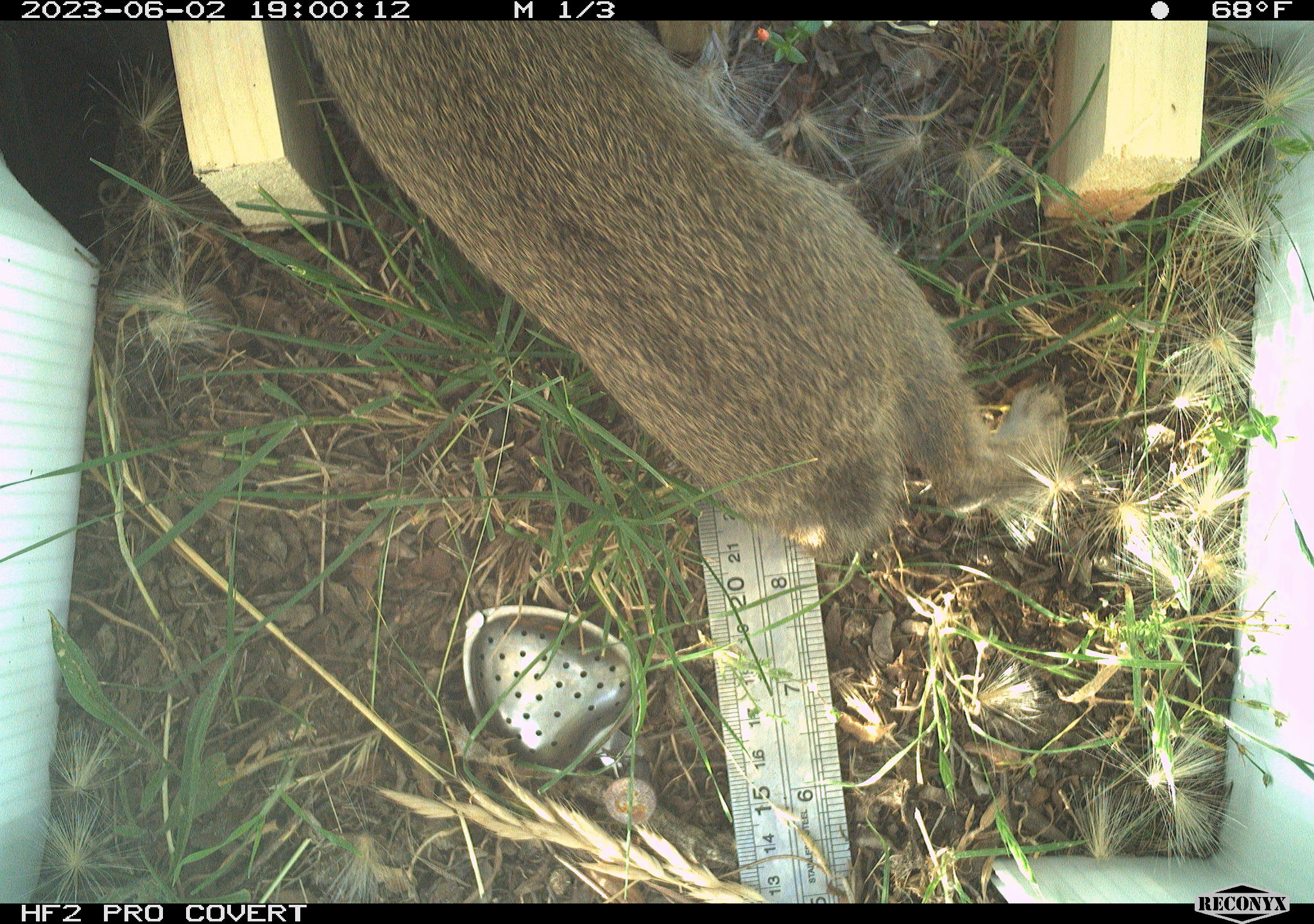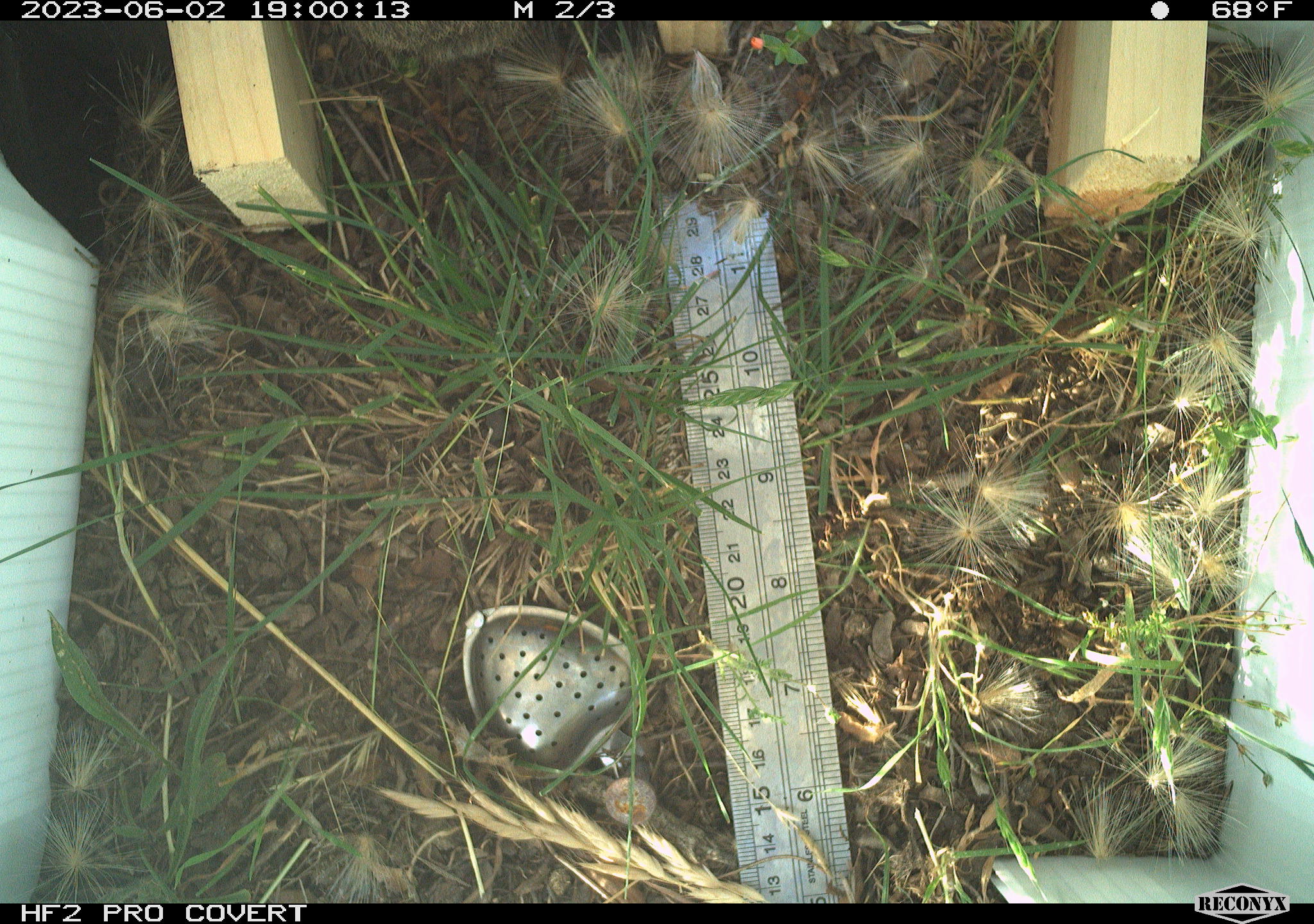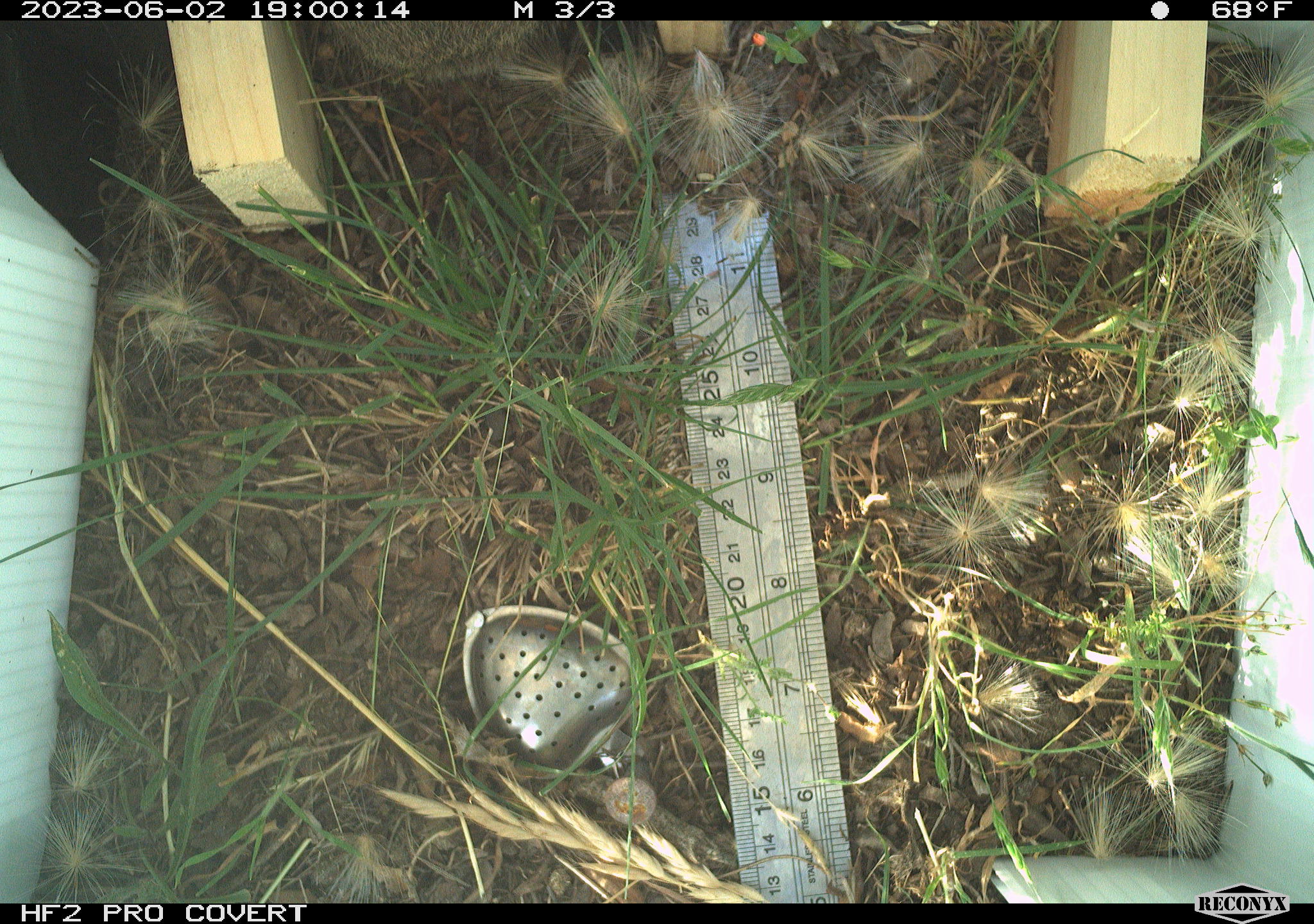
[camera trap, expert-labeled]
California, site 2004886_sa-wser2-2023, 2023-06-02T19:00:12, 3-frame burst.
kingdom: Animalia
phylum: Chordata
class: Mammalia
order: Lagomorpha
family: Leporidae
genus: Sylvilagus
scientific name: Sylvilagus bachmani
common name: brush rabbit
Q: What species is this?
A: Brush rabbit (Sylvilagus bachmani).